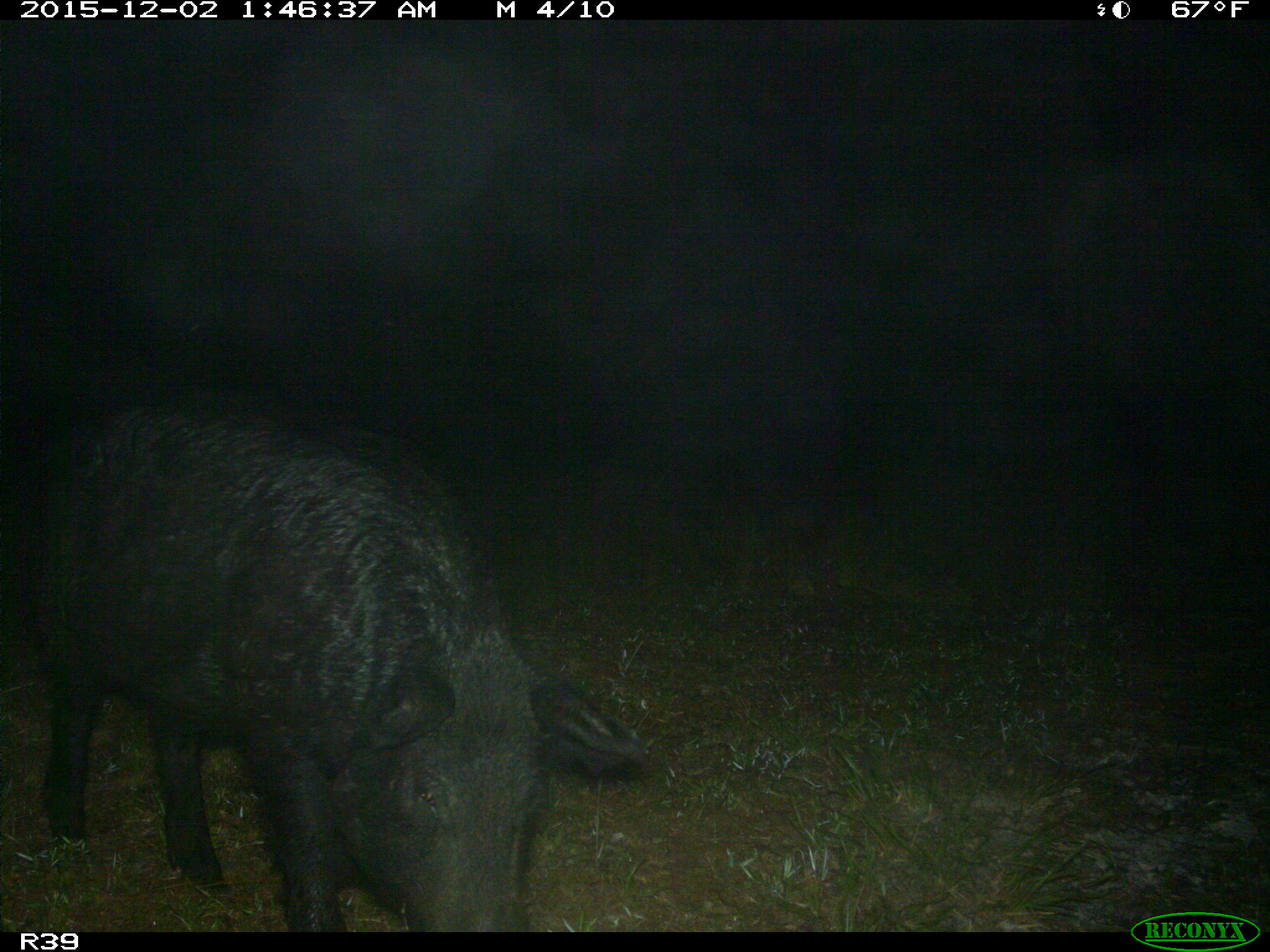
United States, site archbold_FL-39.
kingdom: Animalia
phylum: Chordata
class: Mammalia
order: Artiodactyla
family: Suidae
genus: Sus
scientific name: Sus scrofa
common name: wild boar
Sus scrofa (wild boar).